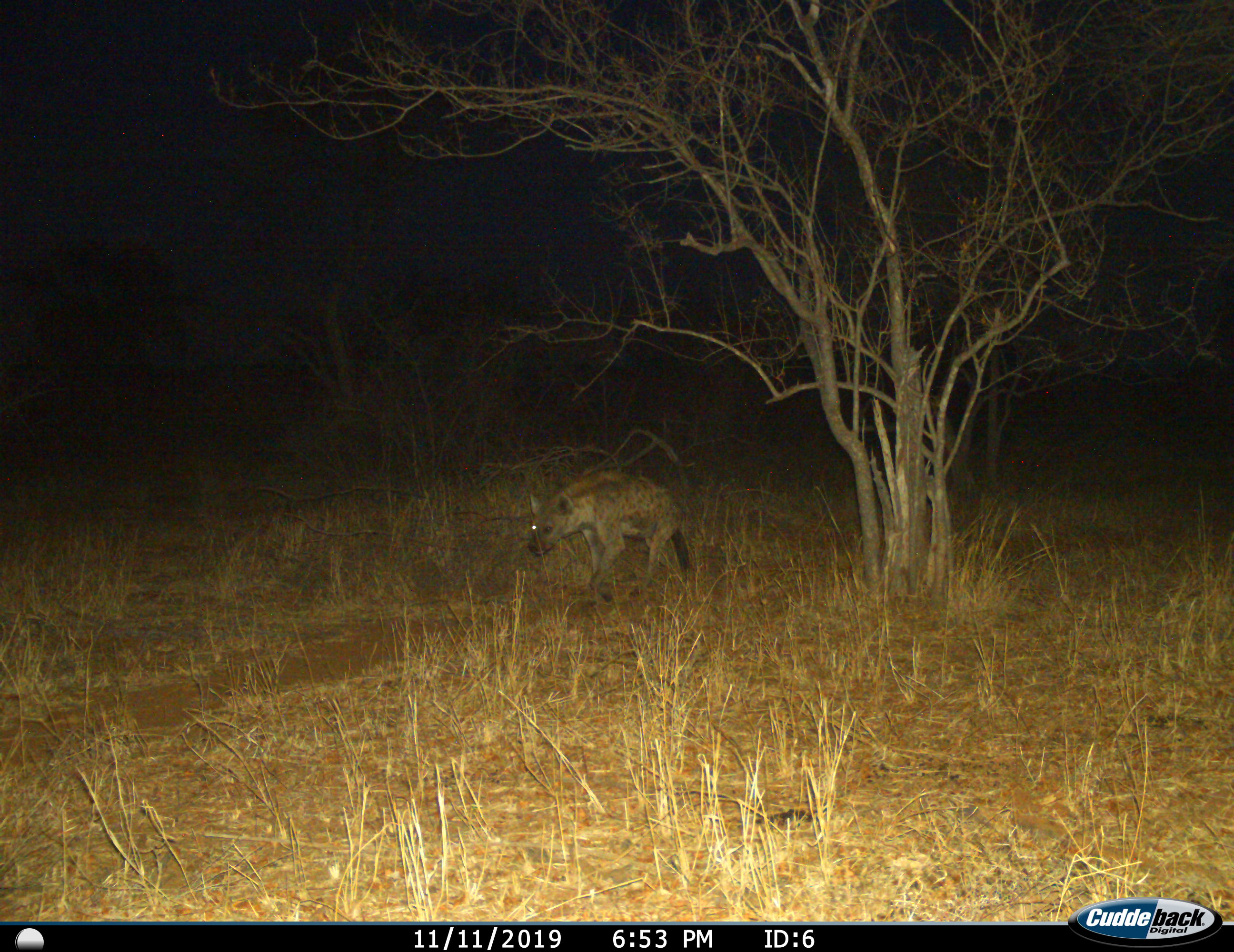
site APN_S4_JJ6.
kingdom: Animalia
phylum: Chordata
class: Mammalia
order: Carnivora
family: Hyaenidae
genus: Crocuta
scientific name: Crocuta crocuta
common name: spotted hyena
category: hyenaspotted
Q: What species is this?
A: Hyenaspotted (spotted hyena) (Crocuta crocuta).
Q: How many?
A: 1.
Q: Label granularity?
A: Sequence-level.